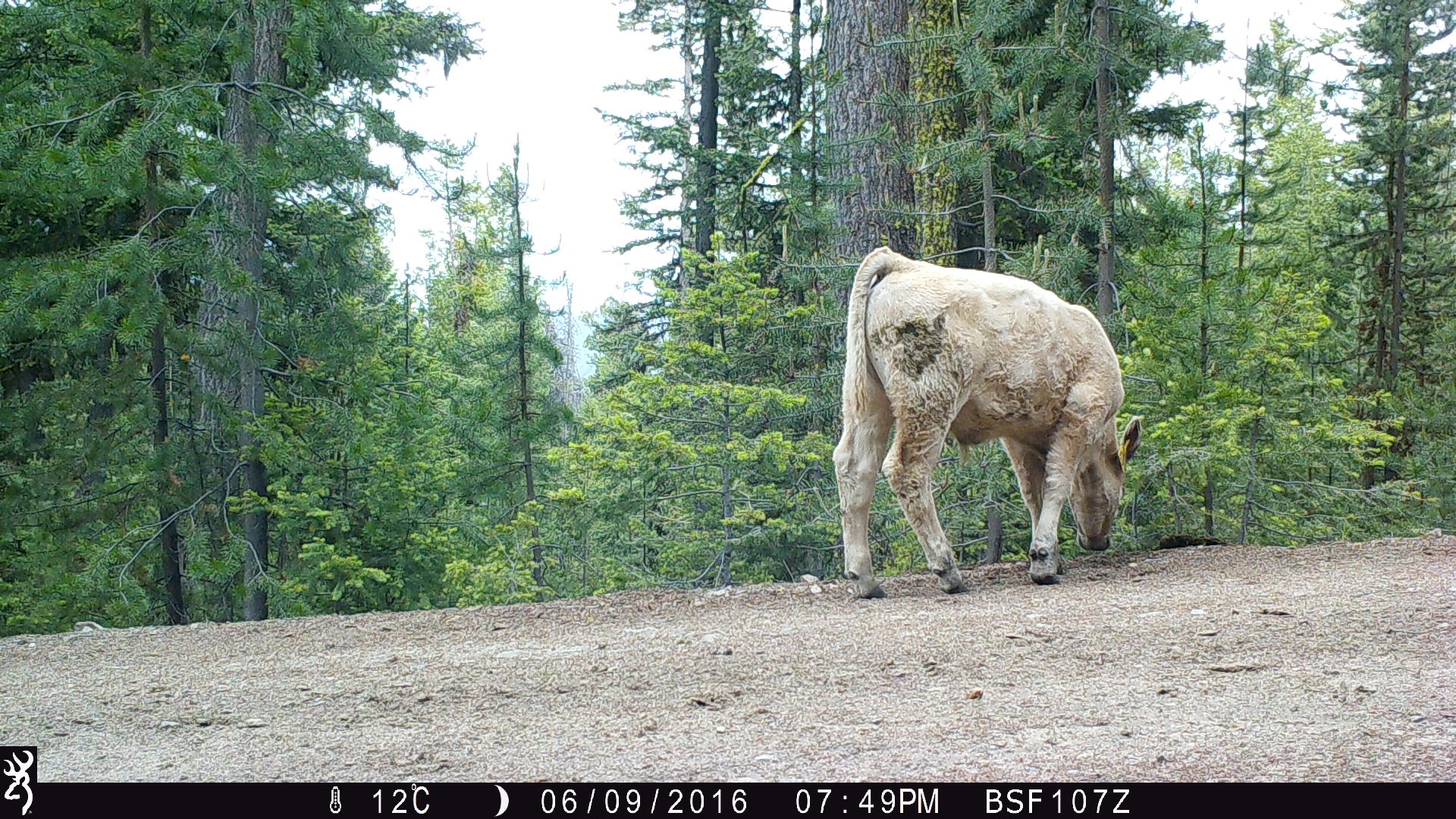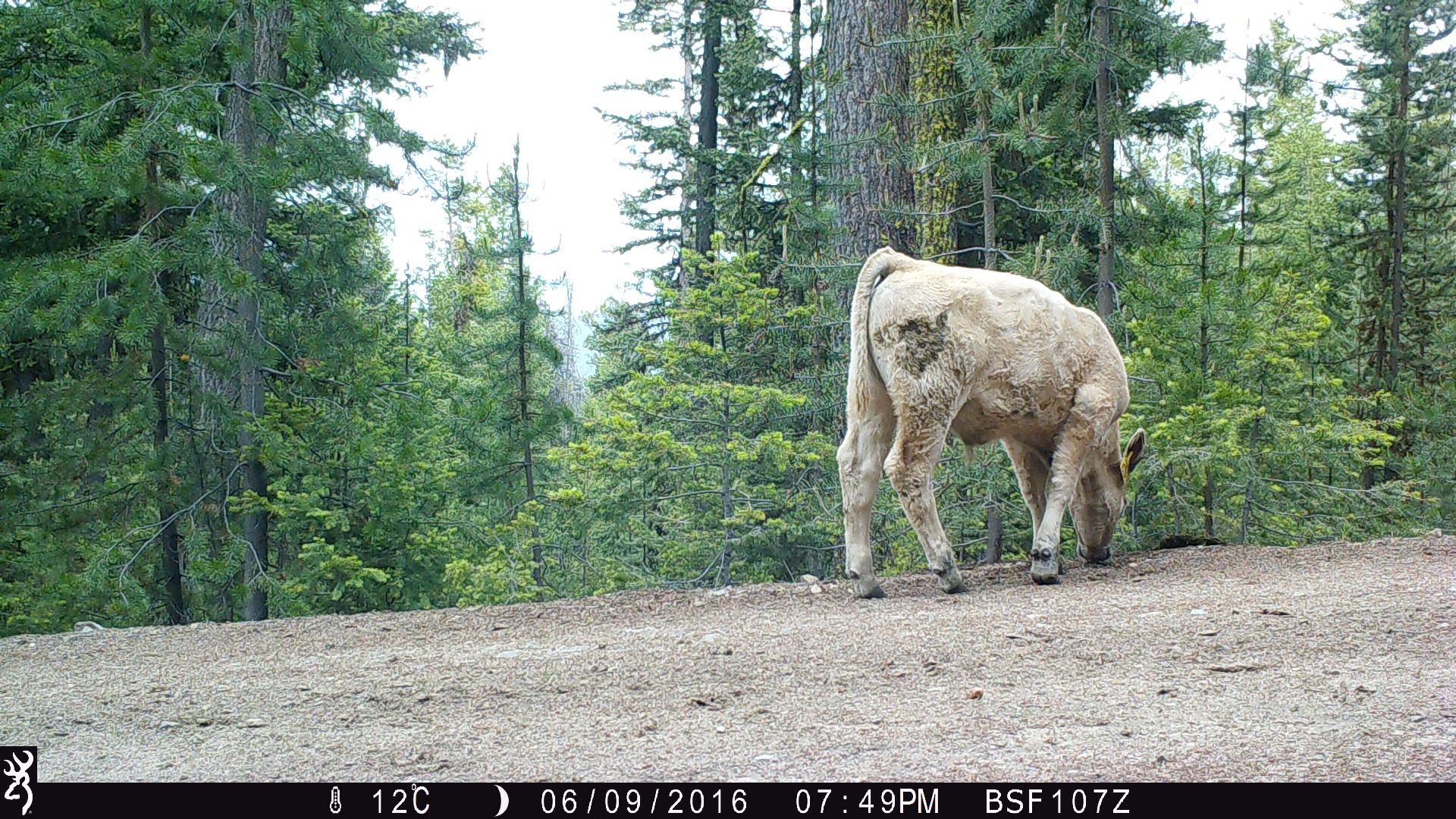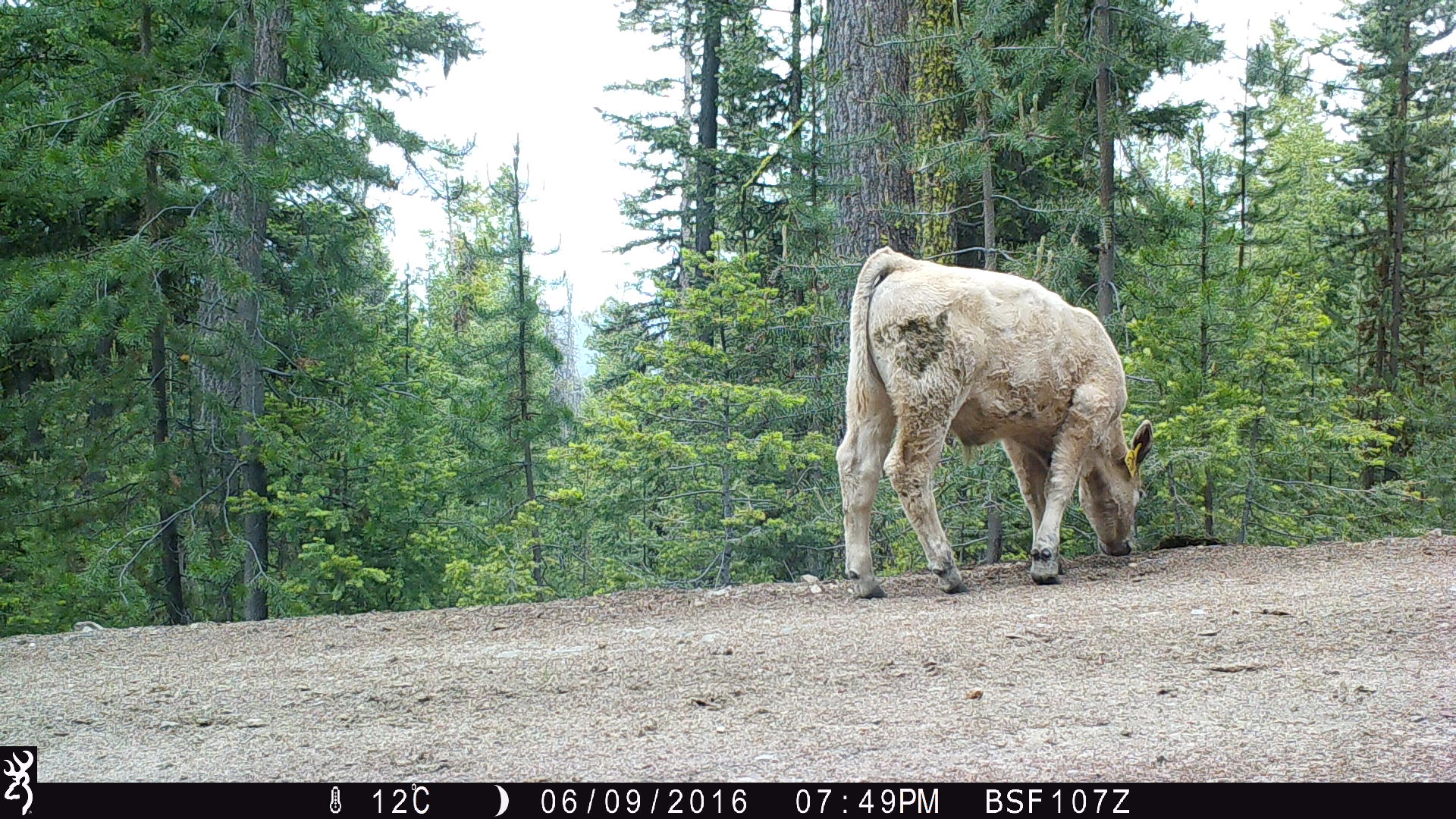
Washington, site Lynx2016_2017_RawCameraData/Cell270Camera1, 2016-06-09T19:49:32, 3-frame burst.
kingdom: Animalia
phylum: Chordata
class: Mammalia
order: Artiodactyla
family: Bovidae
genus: Bos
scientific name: Bos taurus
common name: domestic cattle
Domestic cattle (Bos taurus). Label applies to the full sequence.